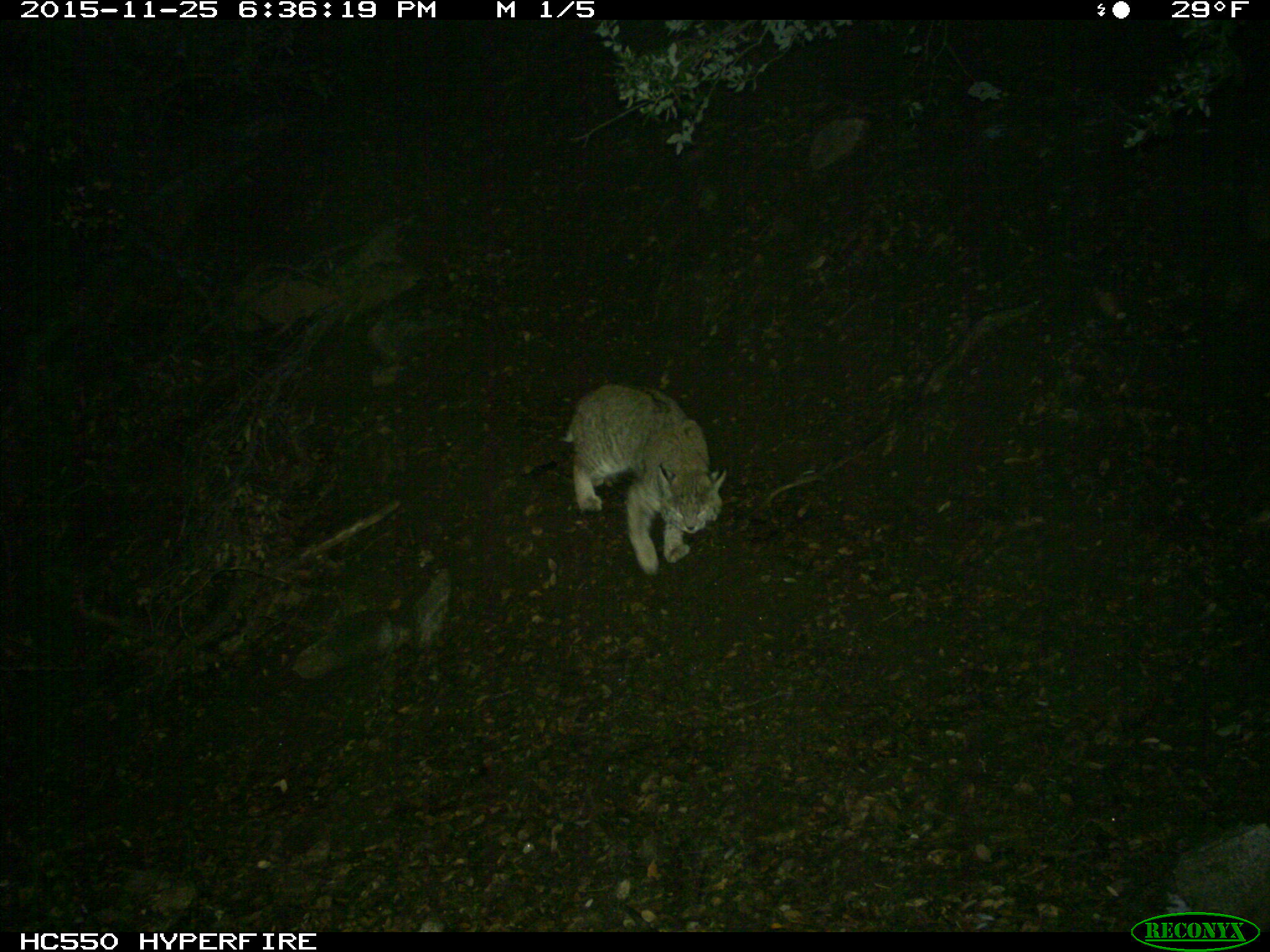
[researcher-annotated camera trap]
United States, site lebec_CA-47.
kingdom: Animalia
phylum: Chordata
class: Mammalia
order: Carnivora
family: Felidae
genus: Lynx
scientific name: Lynx rufus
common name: bobcat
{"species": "Lynx rufus (bobcat)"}